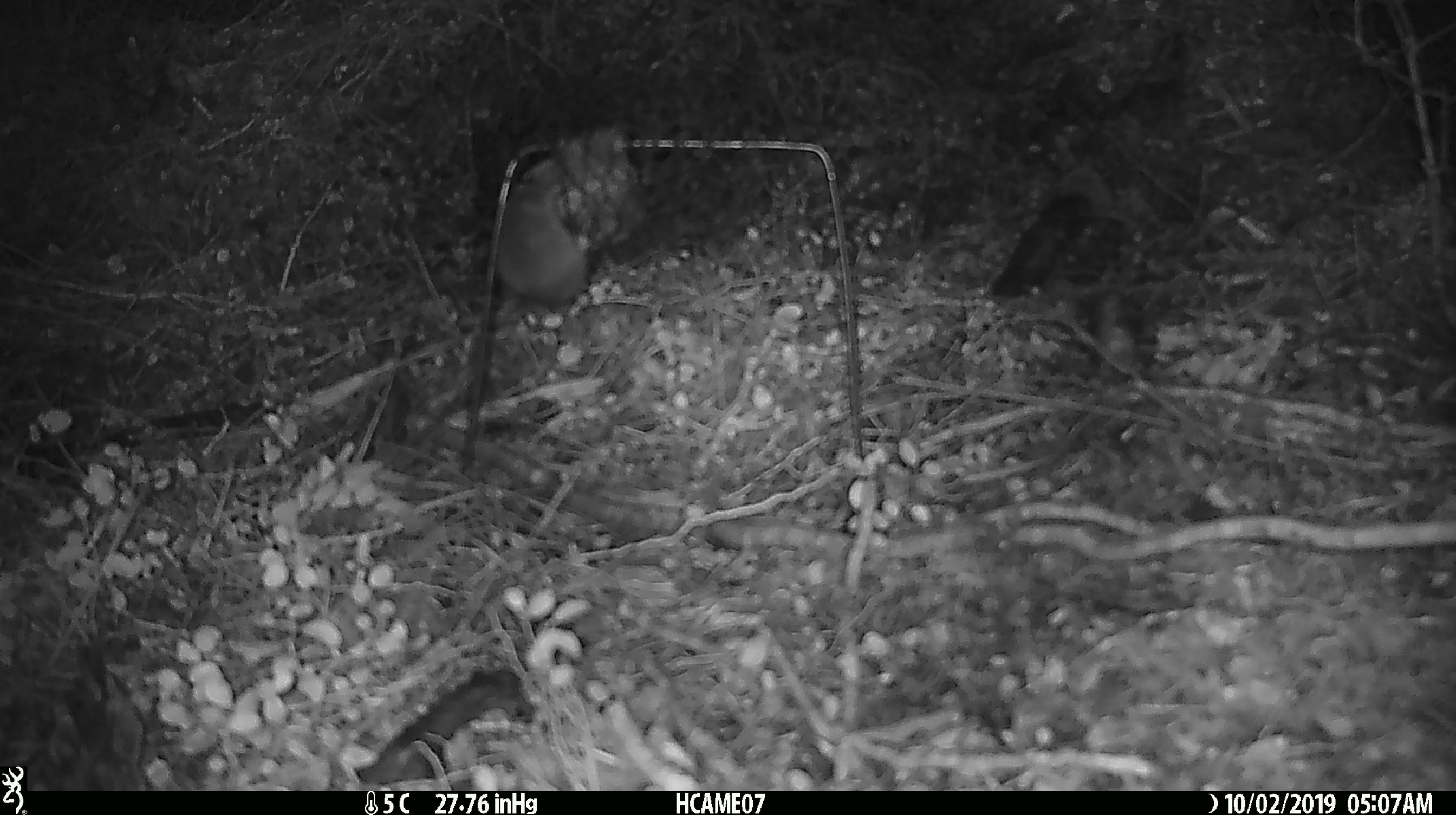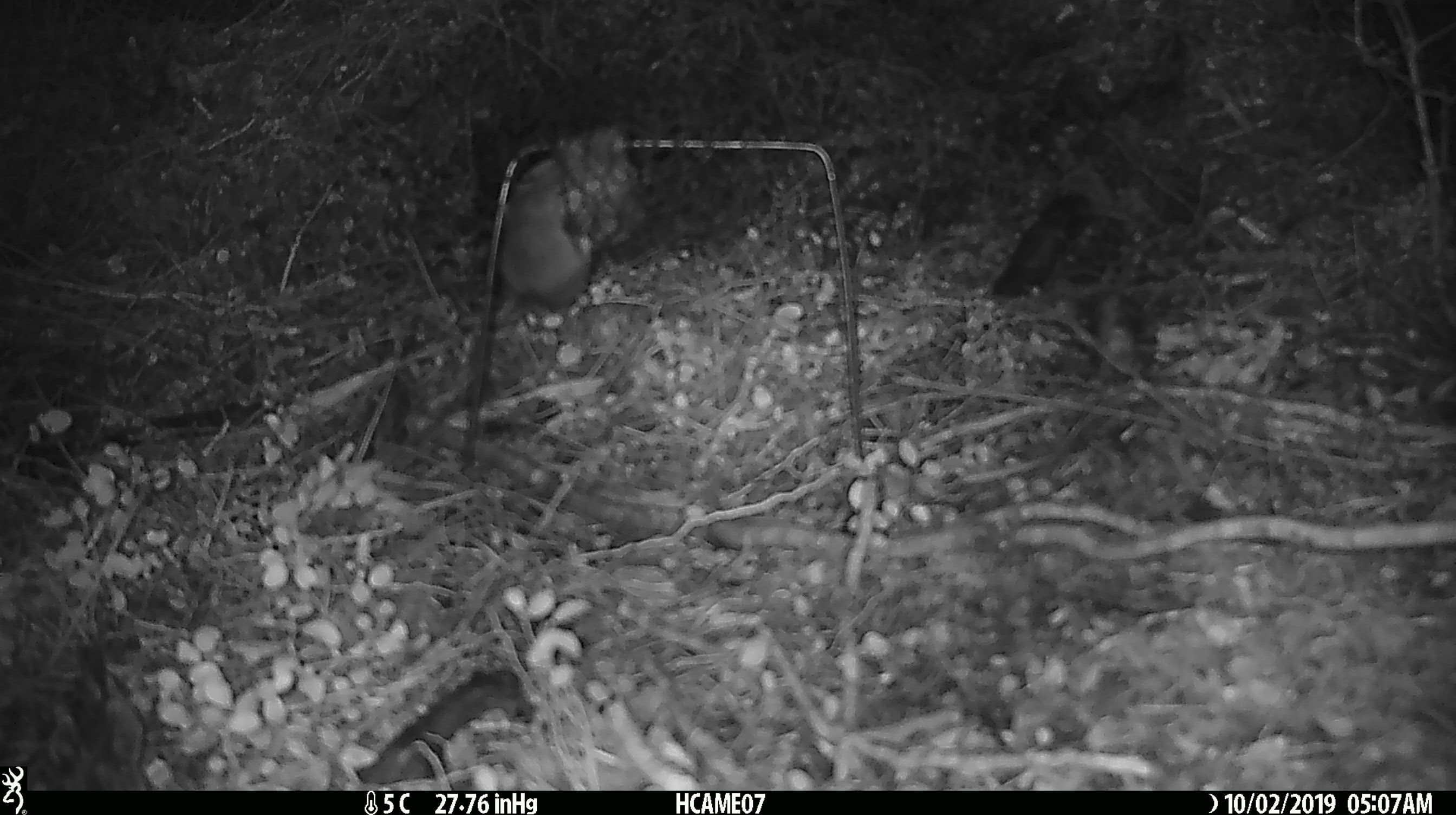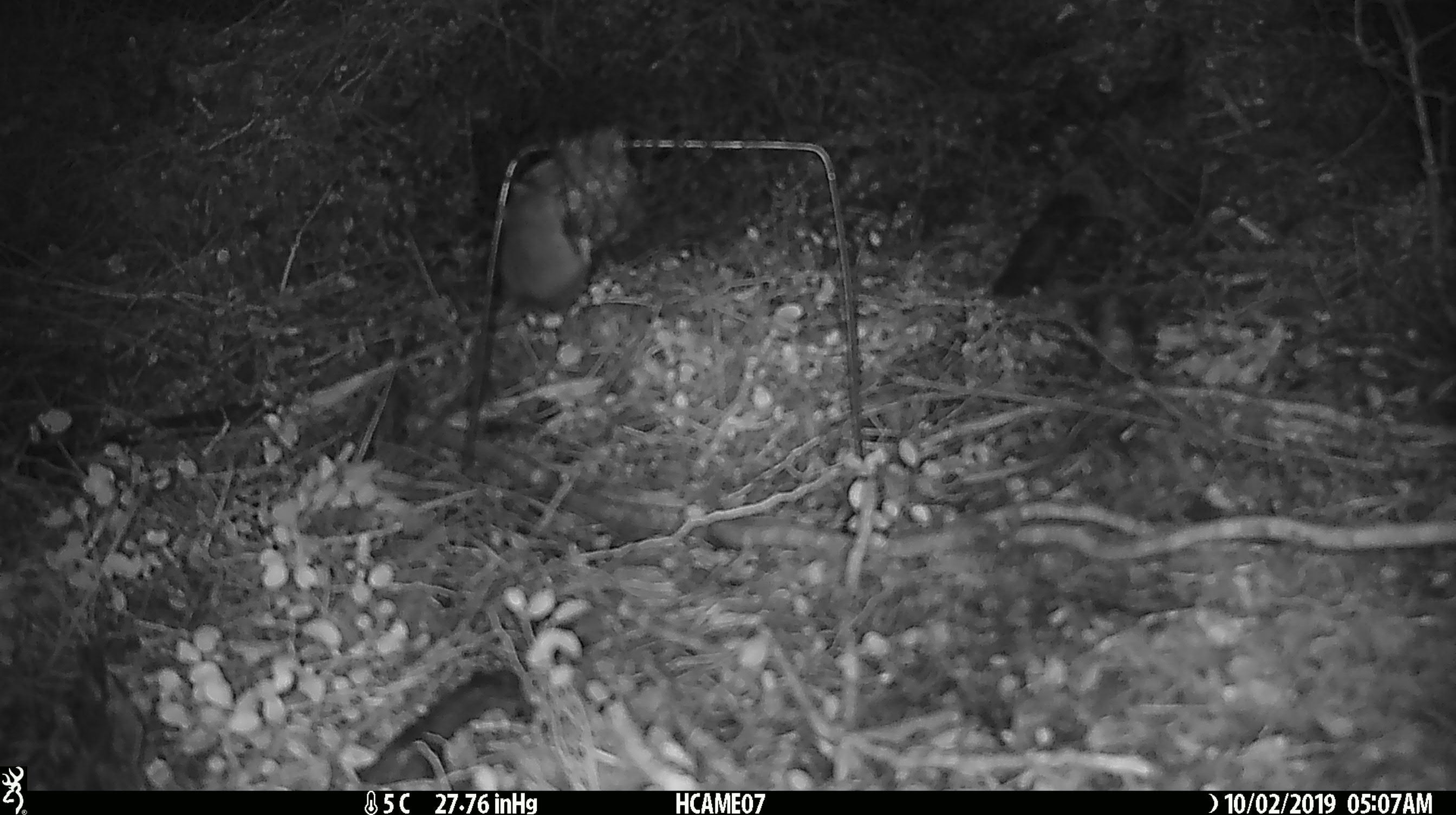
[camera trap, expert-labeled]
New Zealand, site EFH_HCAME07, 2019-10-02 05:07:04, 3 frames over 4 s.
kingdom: Animalia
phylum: Chordata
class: Mammalia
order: Rodentia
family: Muridae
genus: Mus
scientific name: Mus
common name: mouse